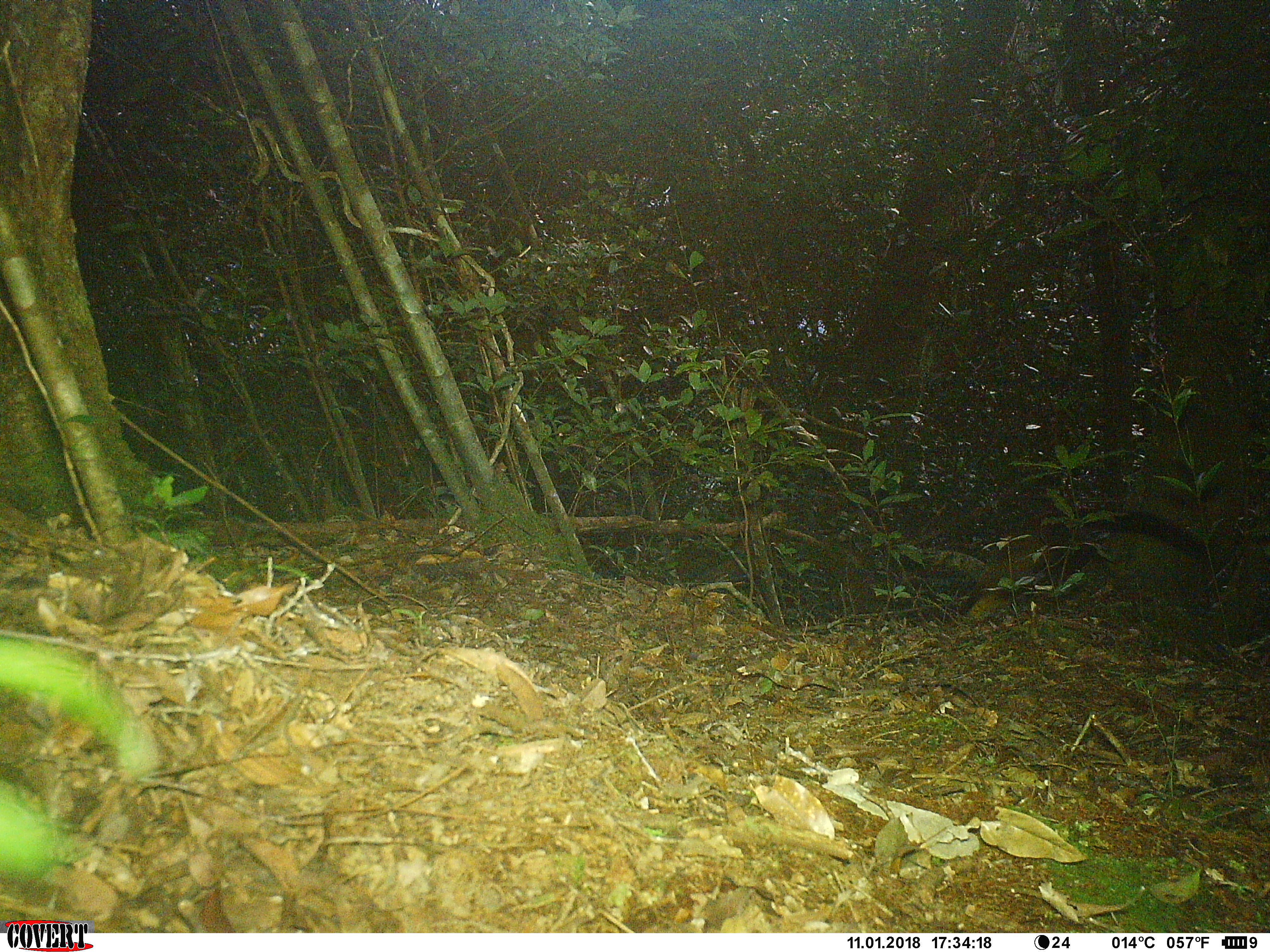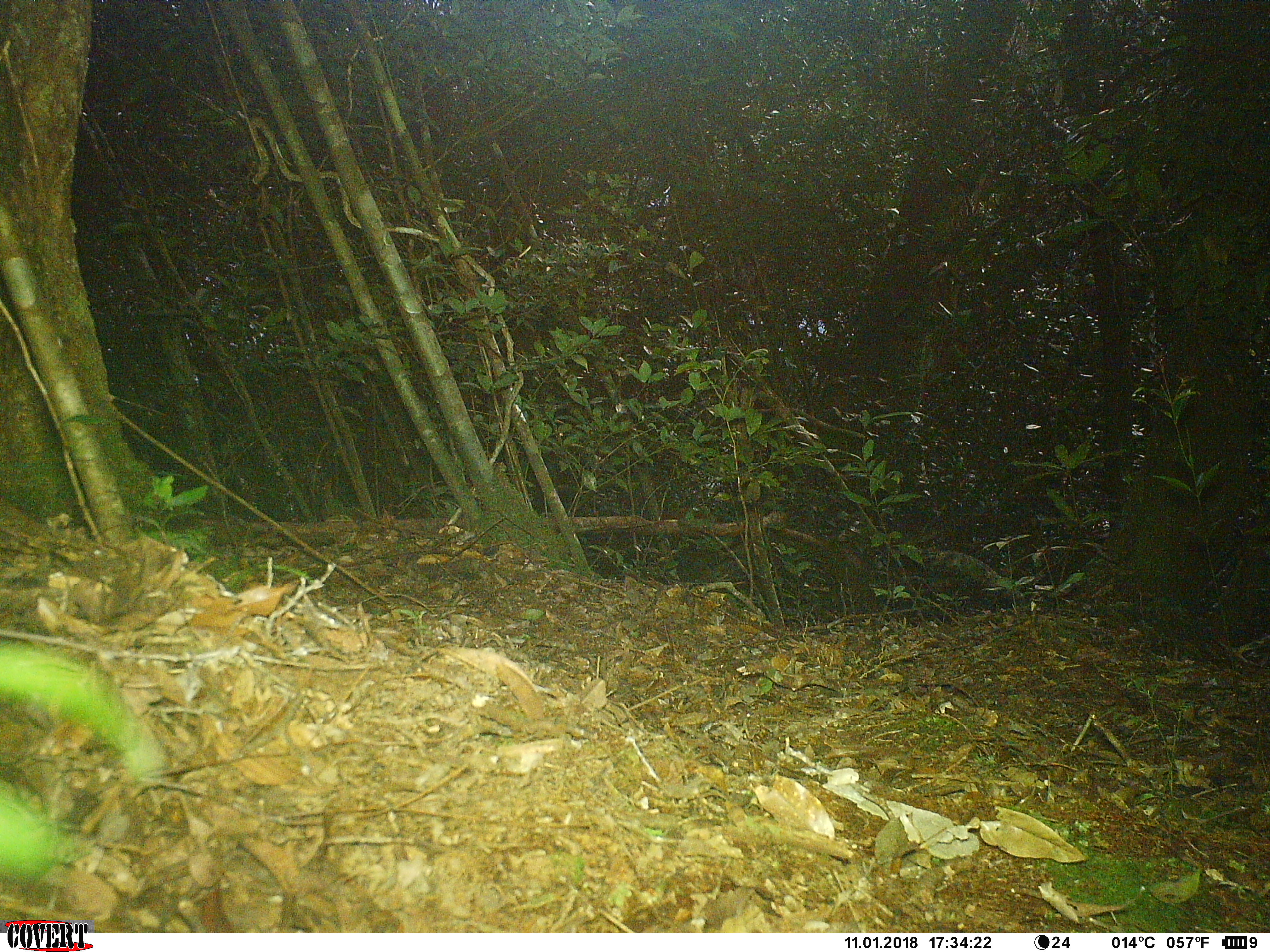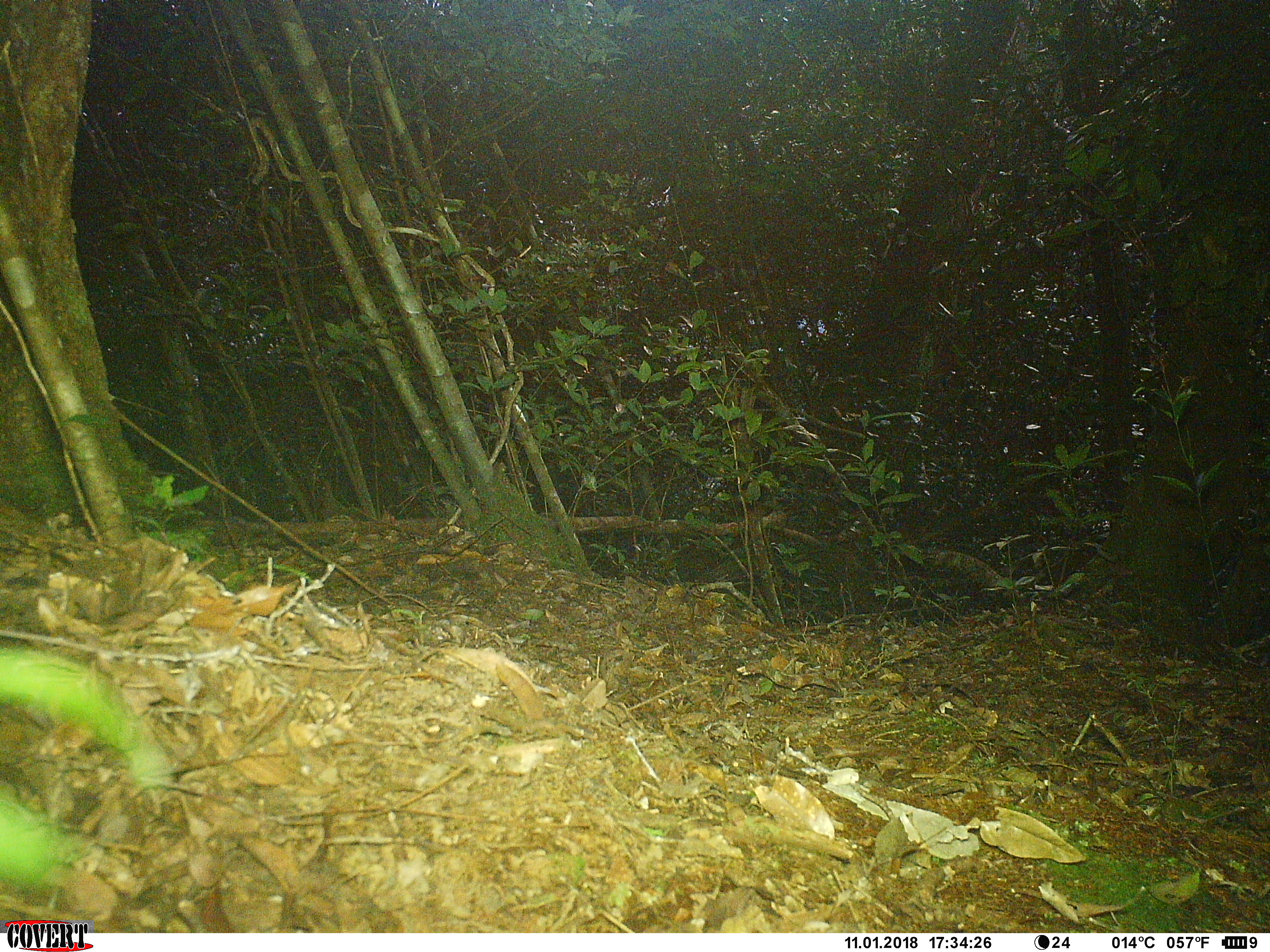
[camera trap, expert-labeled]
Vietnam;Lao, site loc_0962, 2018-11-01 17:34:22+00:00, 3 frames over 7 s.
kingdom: Animalia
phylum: Chordata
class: Mammalia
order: Carnivora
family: Mustelidae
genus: Martes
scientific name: Martes flavigula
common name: yellow-throated marten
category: yellow throated marten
Yellow throated marten (yellow-throated marten) (Martes flavigula). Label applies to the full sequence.